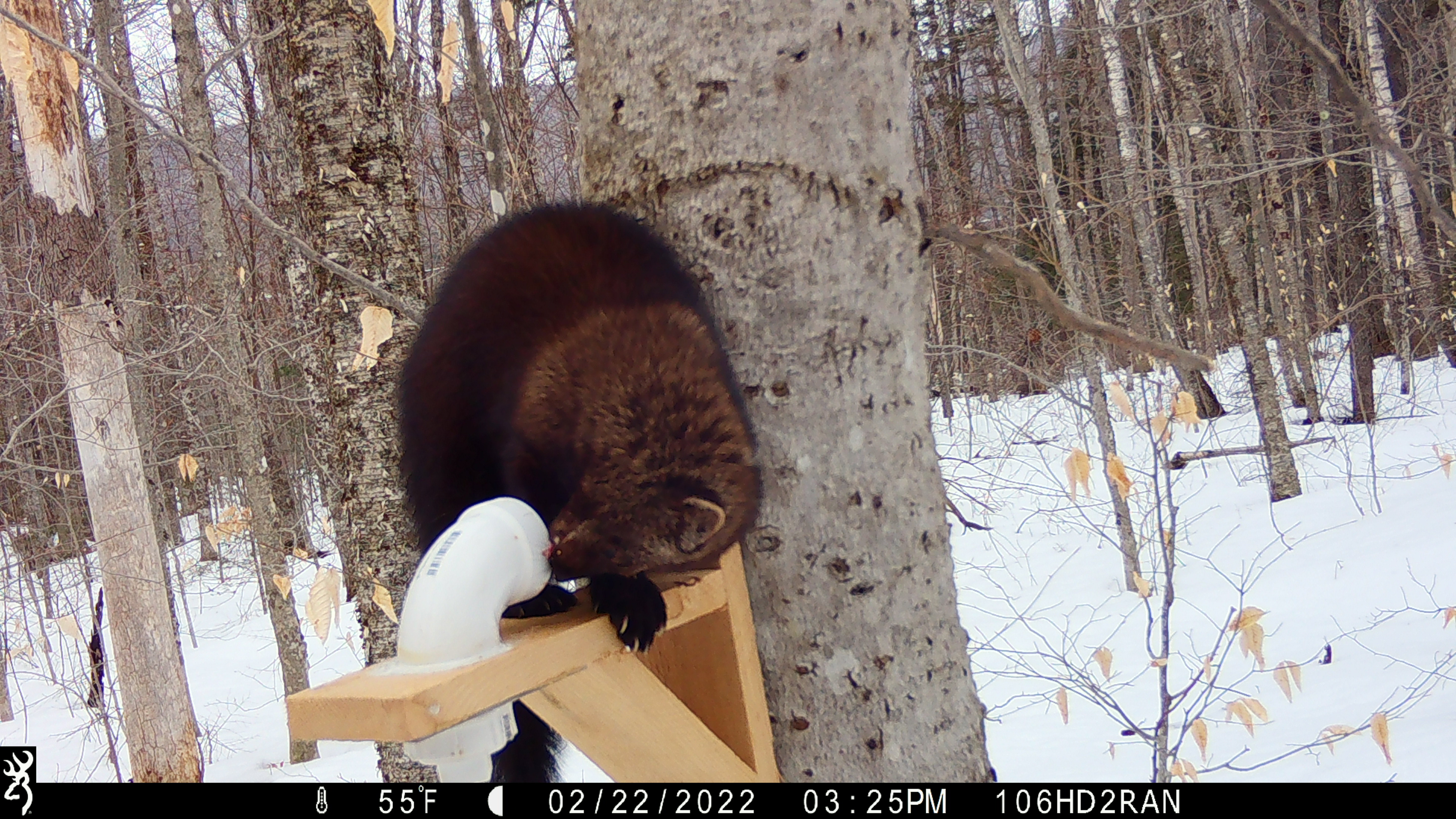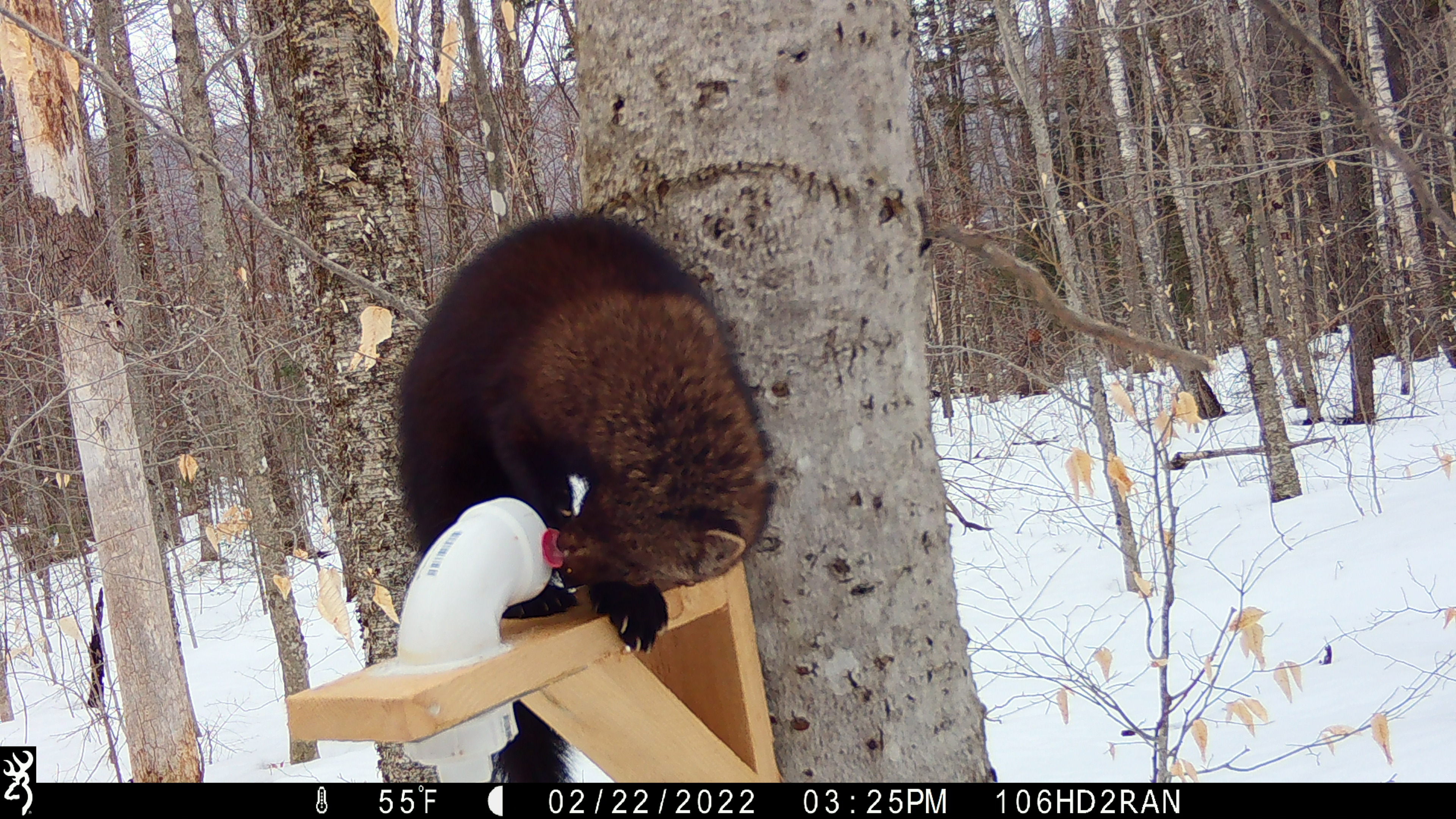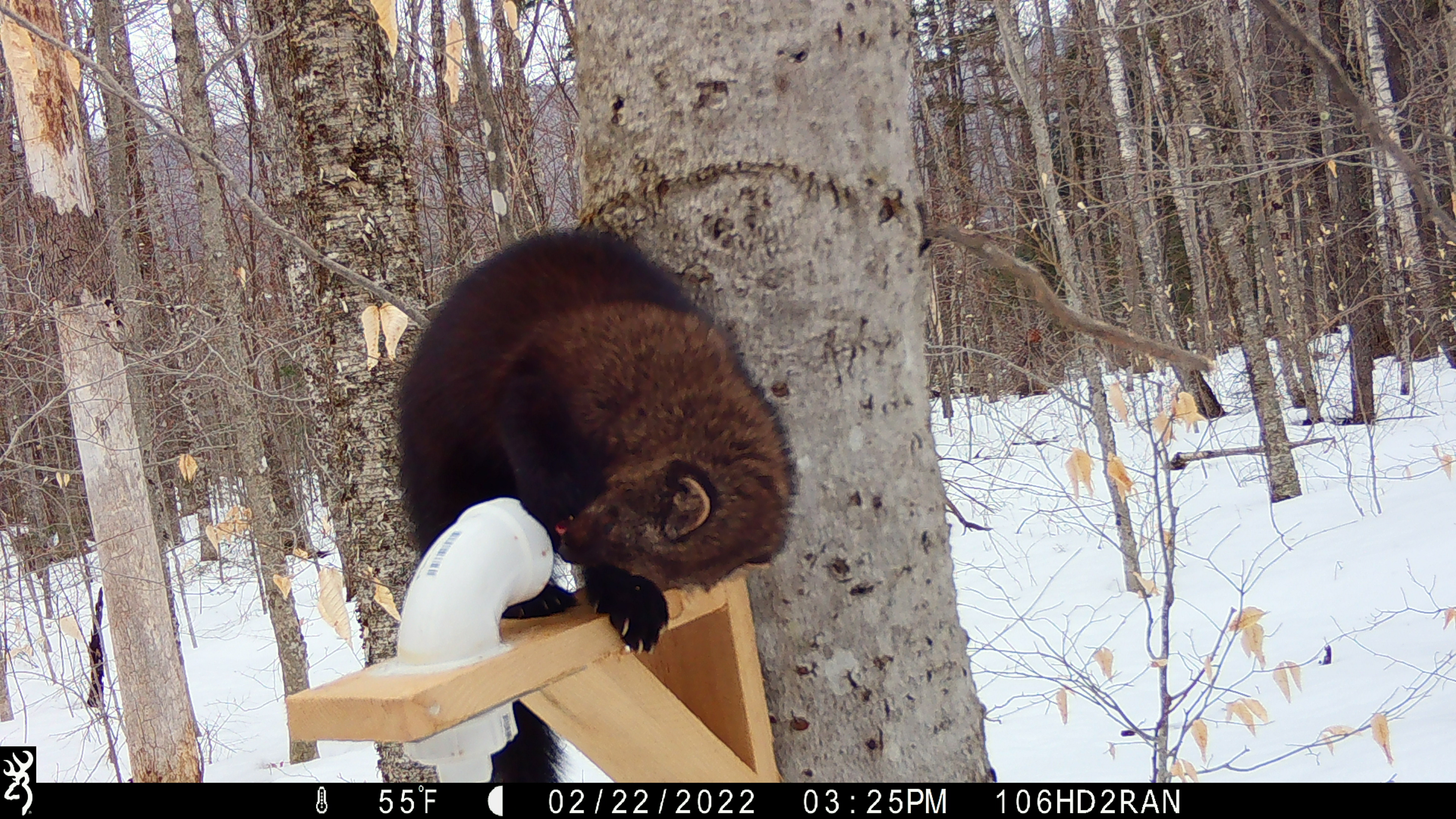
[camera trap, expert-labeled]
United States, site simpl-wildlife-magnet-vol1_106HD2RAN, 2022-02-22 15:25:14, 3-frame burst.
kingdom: Animalia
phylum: Chordata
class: Mammalia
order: Carnivora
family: Mustelidae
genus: Pekania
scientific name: Pekania pennanti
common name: fisher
Fisher (Pekania pennanti).